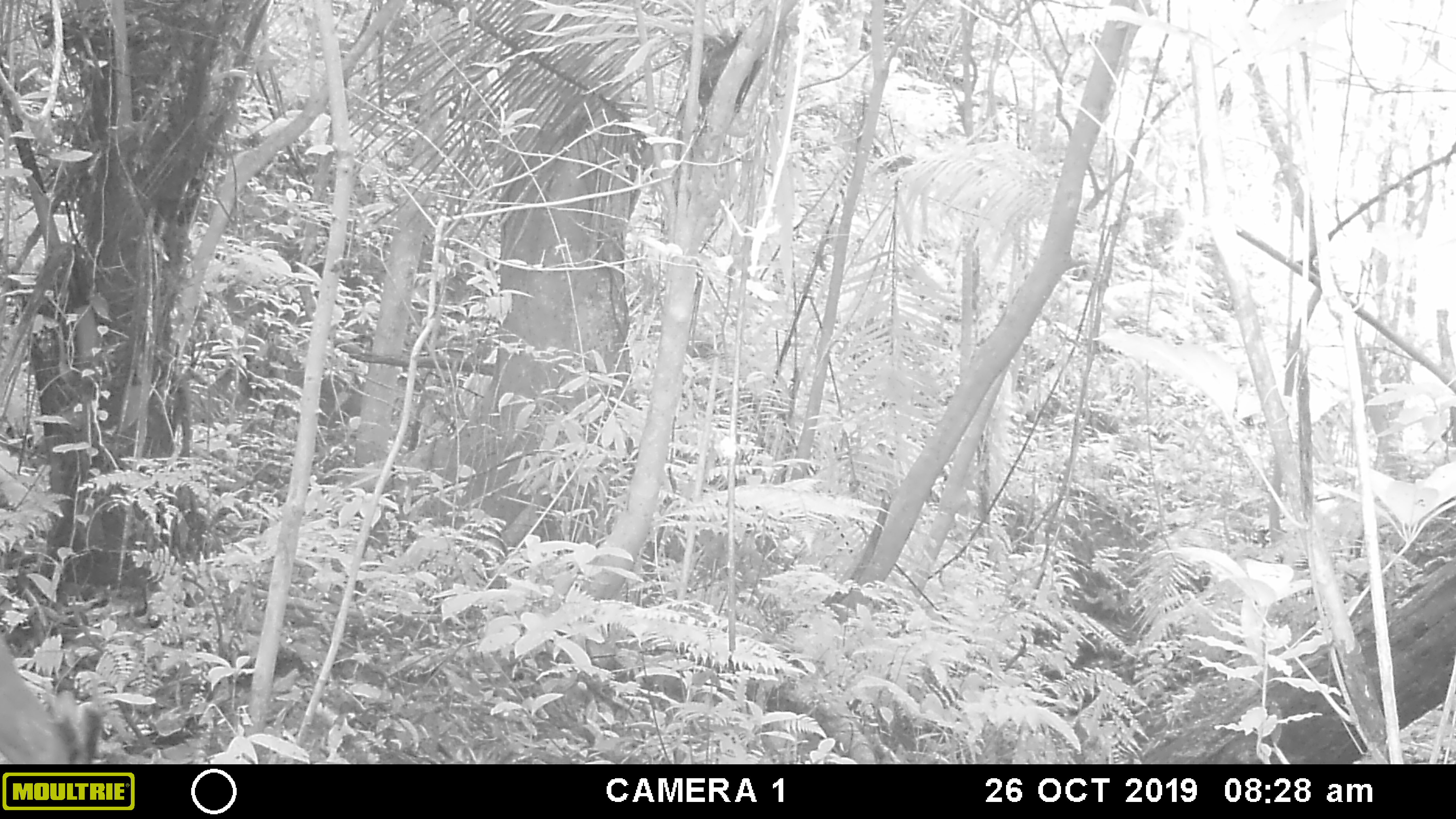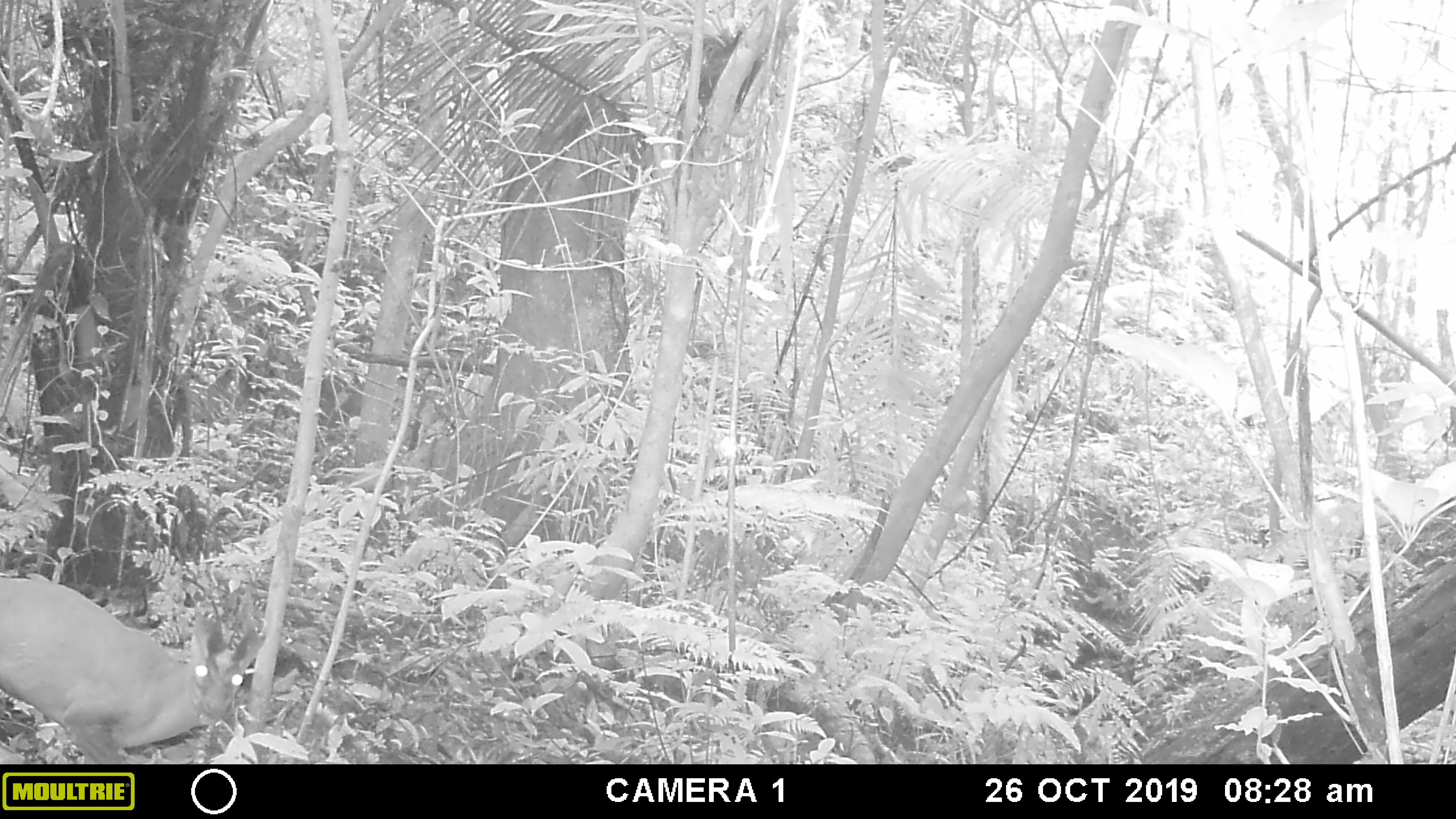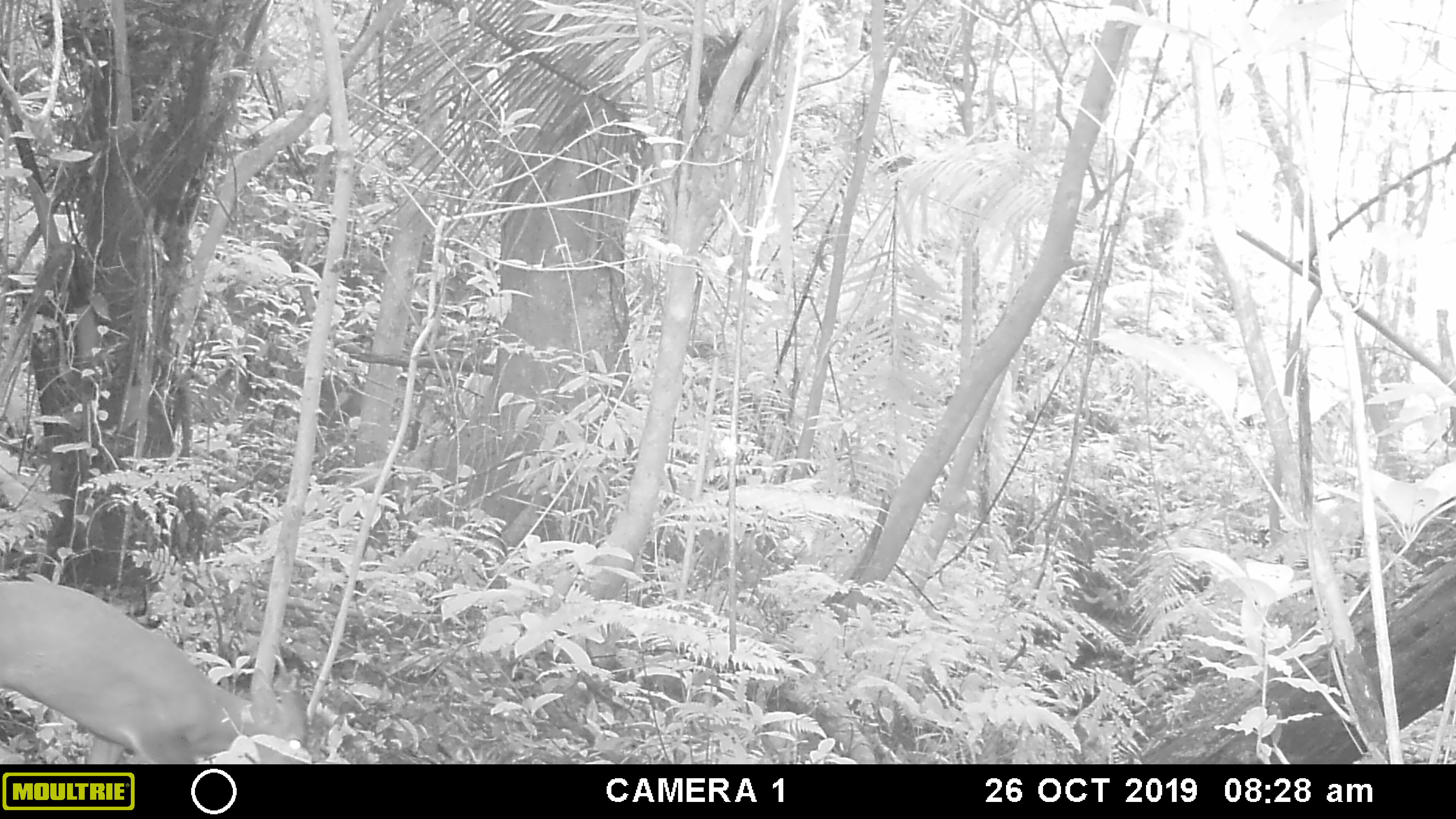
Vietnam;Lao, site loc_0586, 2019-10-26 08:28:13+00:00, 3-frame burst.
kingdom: Animalia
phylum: Chordata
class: Mammalia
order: Artiodactyla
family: Cervidae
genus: Muntiacus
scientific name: Muntiacus muntjak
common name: red muntjac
Red muntjac (Muntiacus muntjak). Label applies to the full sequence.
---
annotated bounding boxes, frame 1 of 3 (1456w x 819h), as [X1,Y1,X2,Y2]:
red muntjac: [0,630,103,764]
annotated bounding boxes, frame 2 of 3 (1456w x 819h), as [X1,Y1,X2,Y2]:
red muntjac: [0,576,264,763]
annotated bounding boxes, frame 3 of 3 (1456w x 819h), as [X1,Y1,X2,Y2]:
red muntjac: [0,579,310,762]